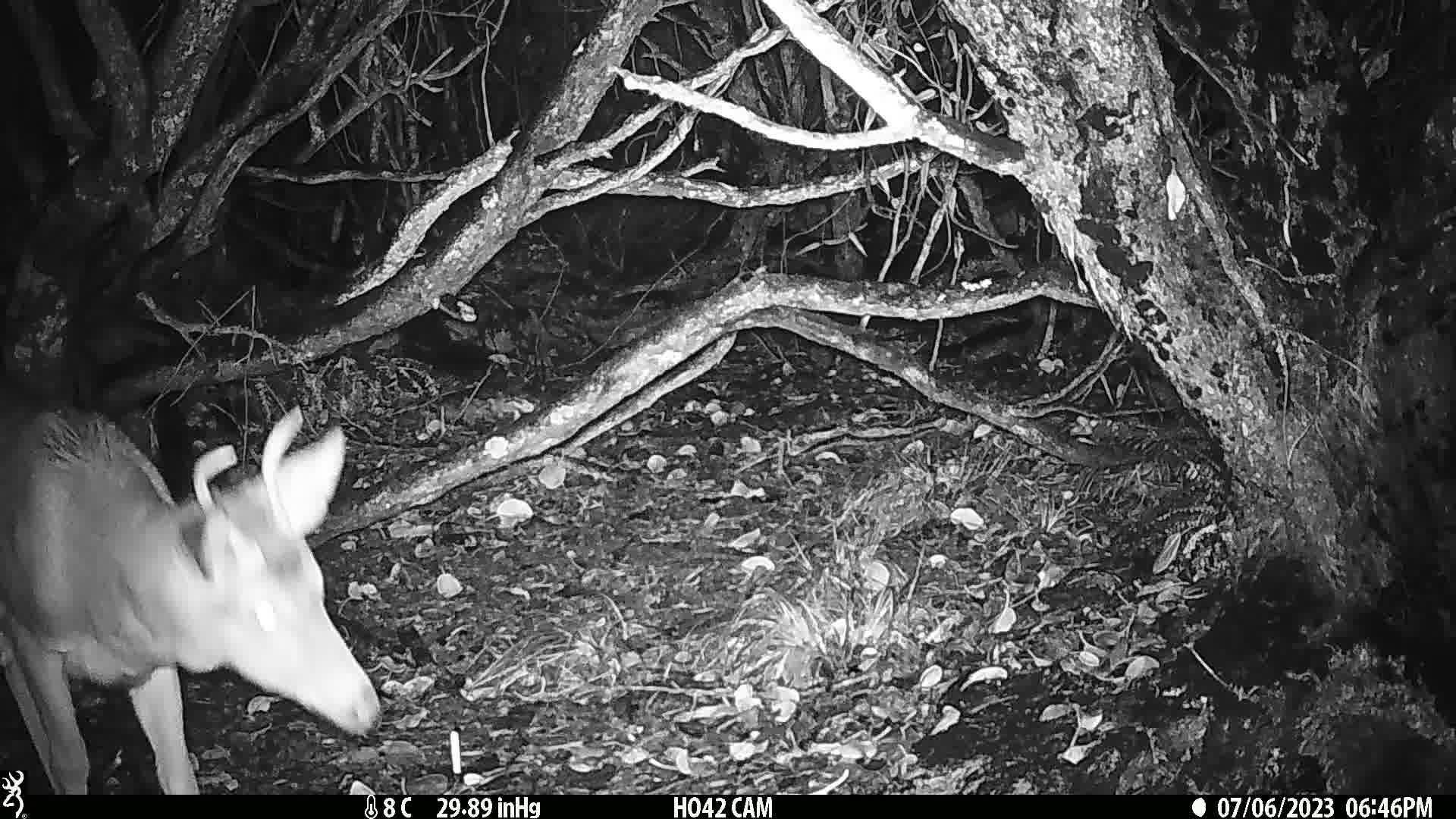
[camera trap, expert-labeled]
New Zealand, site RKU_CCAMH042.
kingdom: Animalia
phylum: Chordata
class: Mammalia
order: Artiodactyla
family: Cervidae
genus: Odocoileus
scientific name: Odocoileus virginianus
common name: white-tailed deer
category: white tailed deer